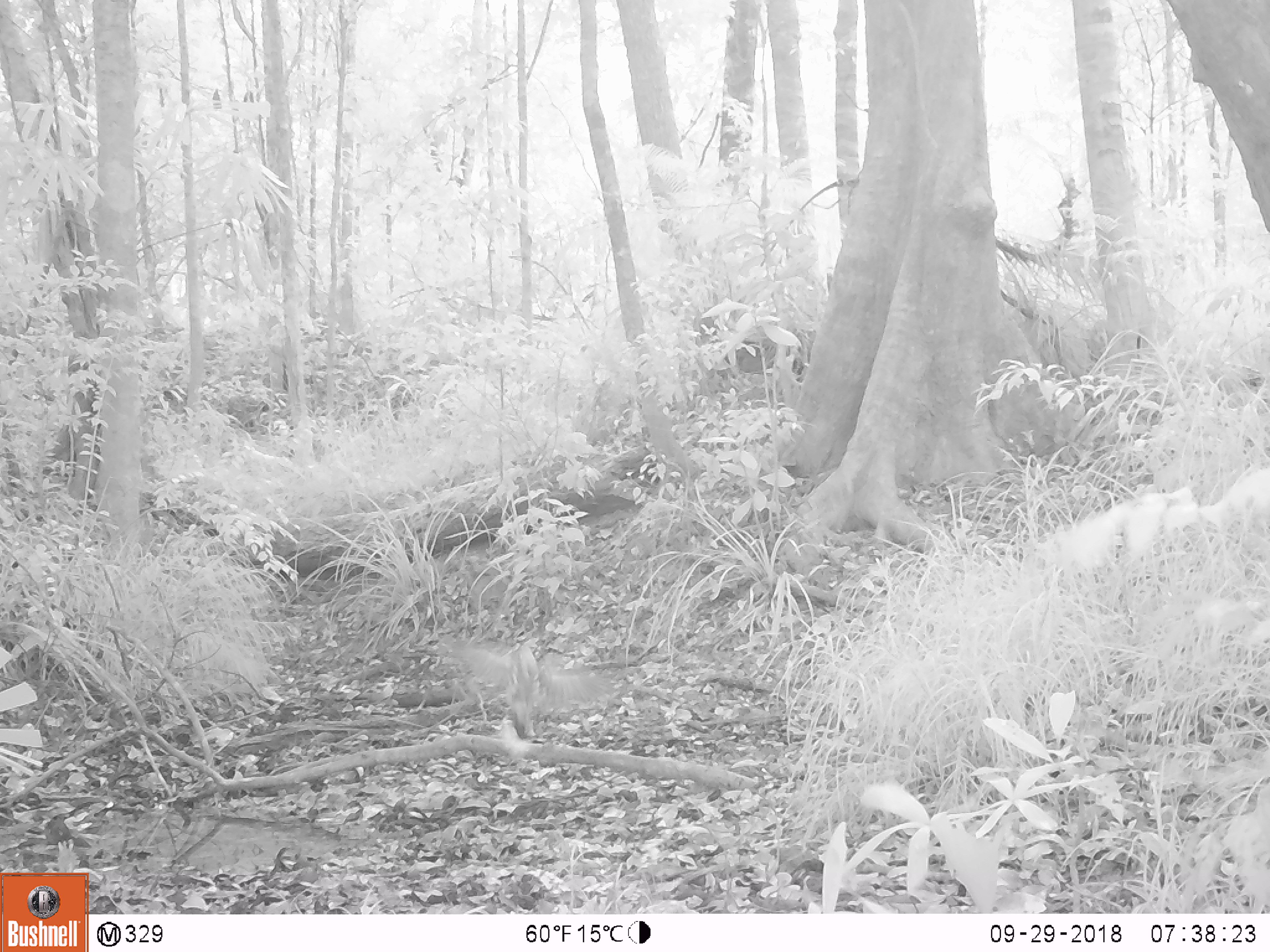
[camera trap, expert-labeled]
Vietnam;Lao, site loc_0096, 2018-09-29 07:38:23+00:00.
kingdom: Animalia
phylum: Chordata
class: Aves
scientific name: Aves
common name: bird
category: unidentified bird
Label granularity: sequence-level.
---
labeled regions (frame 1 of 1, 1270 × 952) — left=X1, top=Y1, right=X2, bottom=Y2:
unidentified bird: left=445, top=637, right=612, bottom=737